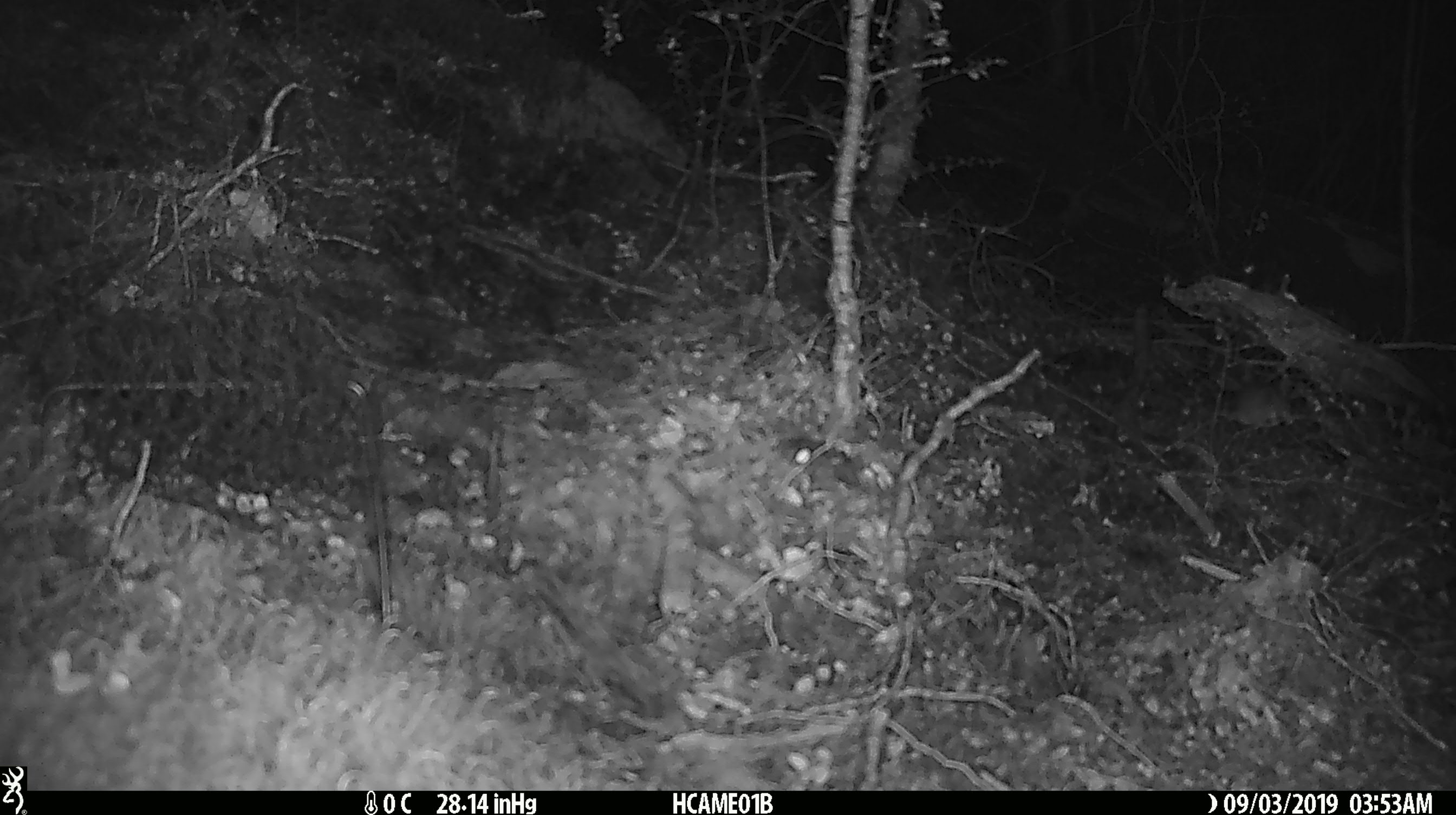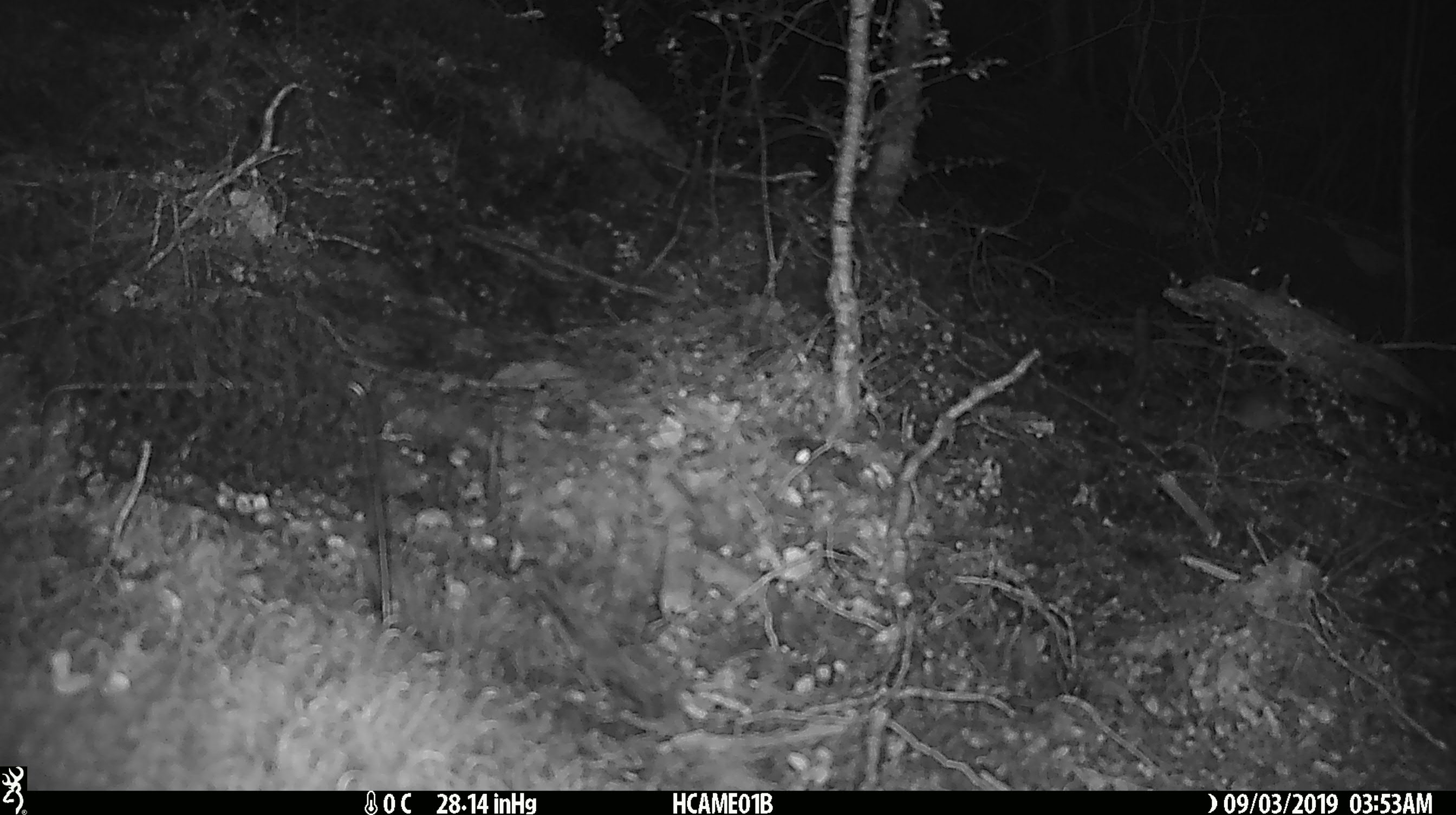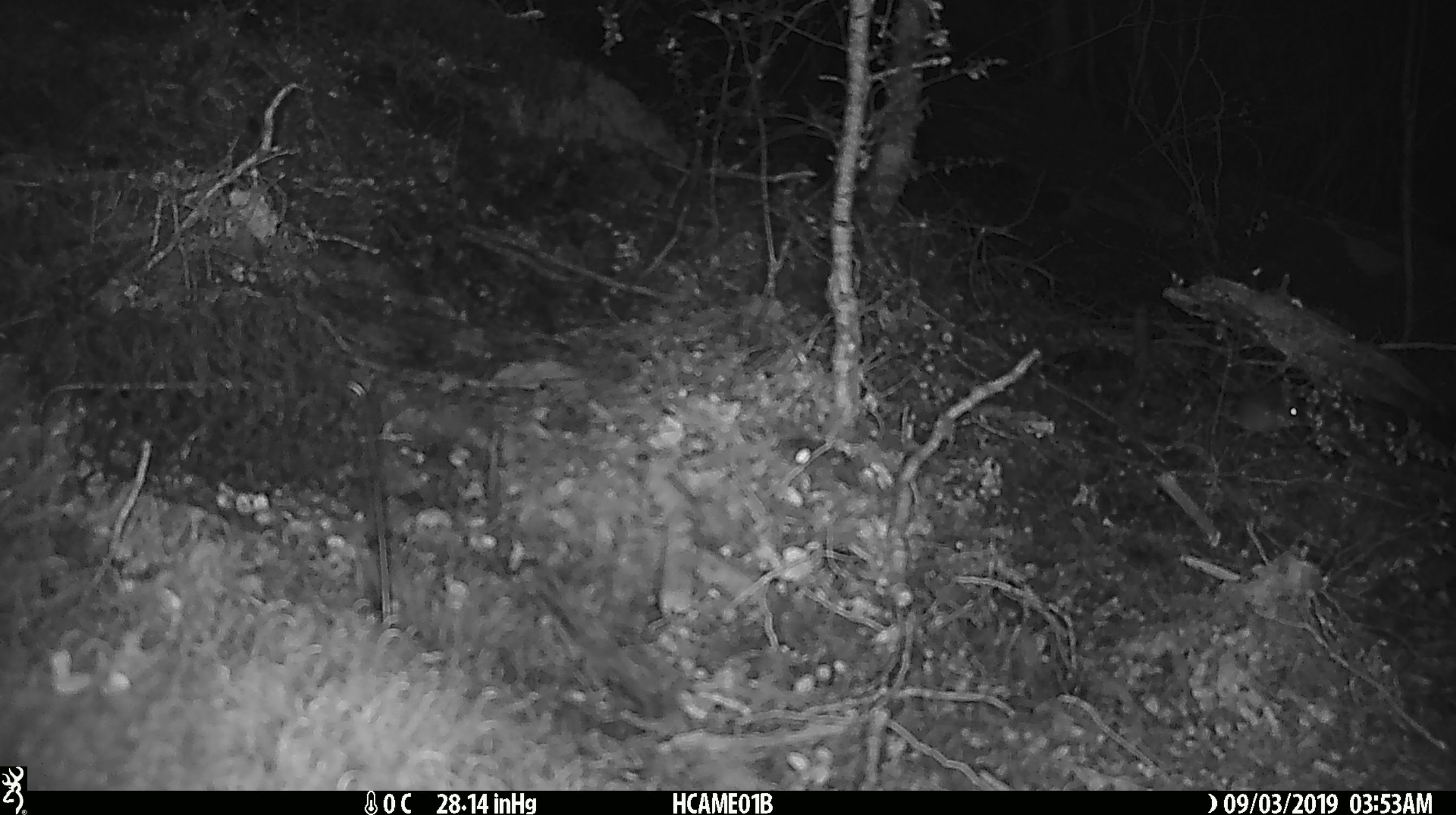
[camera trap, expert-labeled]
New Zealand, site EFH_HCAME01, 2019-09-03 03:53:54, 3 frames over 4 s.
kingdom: Animalia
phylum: Chordata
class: Mammalia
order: Rodentia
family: Muridae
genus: Mus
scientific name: Mus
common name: mouse